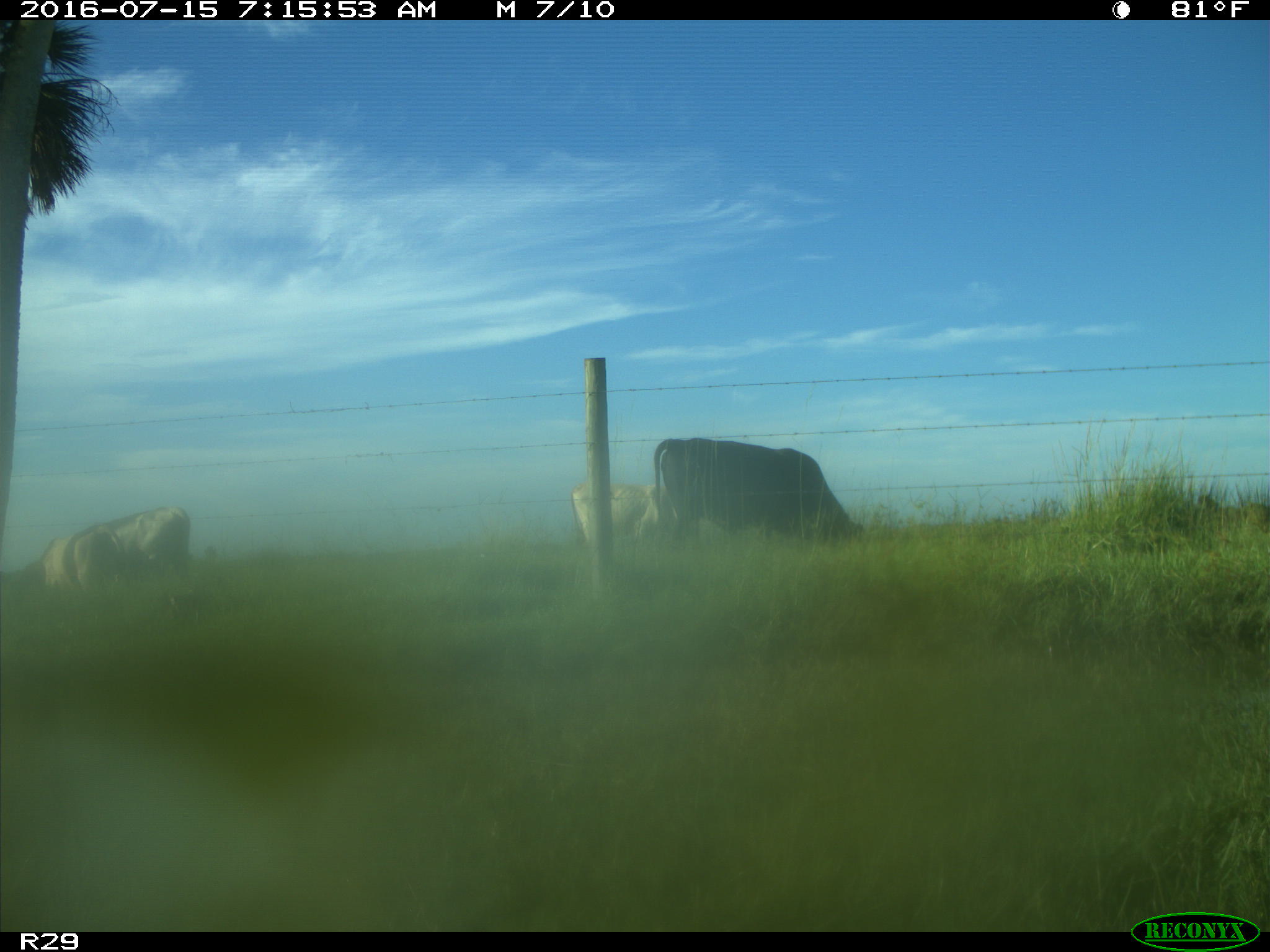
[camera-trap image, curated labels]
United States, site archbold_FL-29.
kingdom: Animalia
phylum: Chordata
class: Mammalia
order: Artiodactyla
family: Bovidae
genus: Bos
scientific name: Bos taurus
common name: domestic cow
Bos taurus (domestic cow).